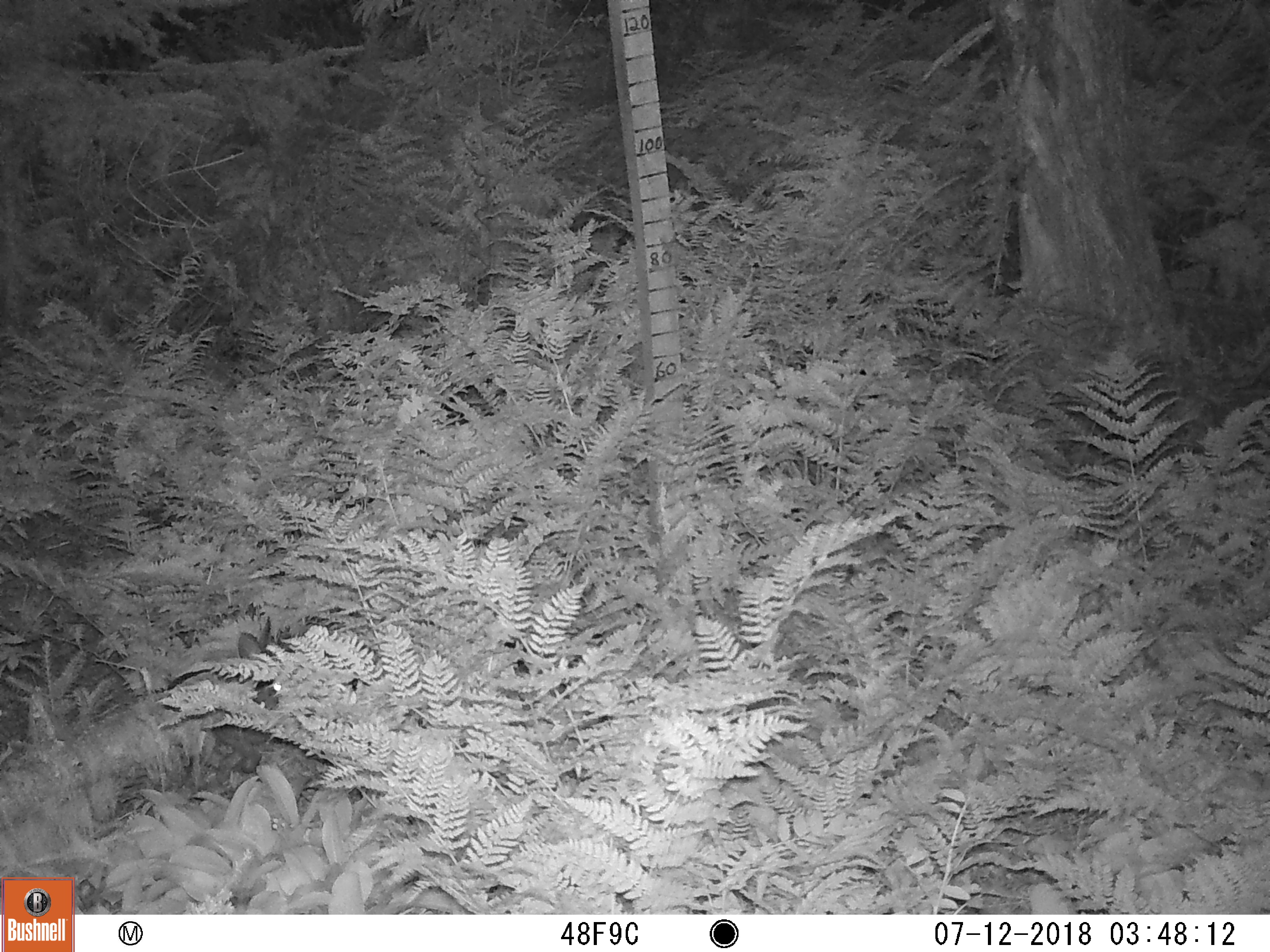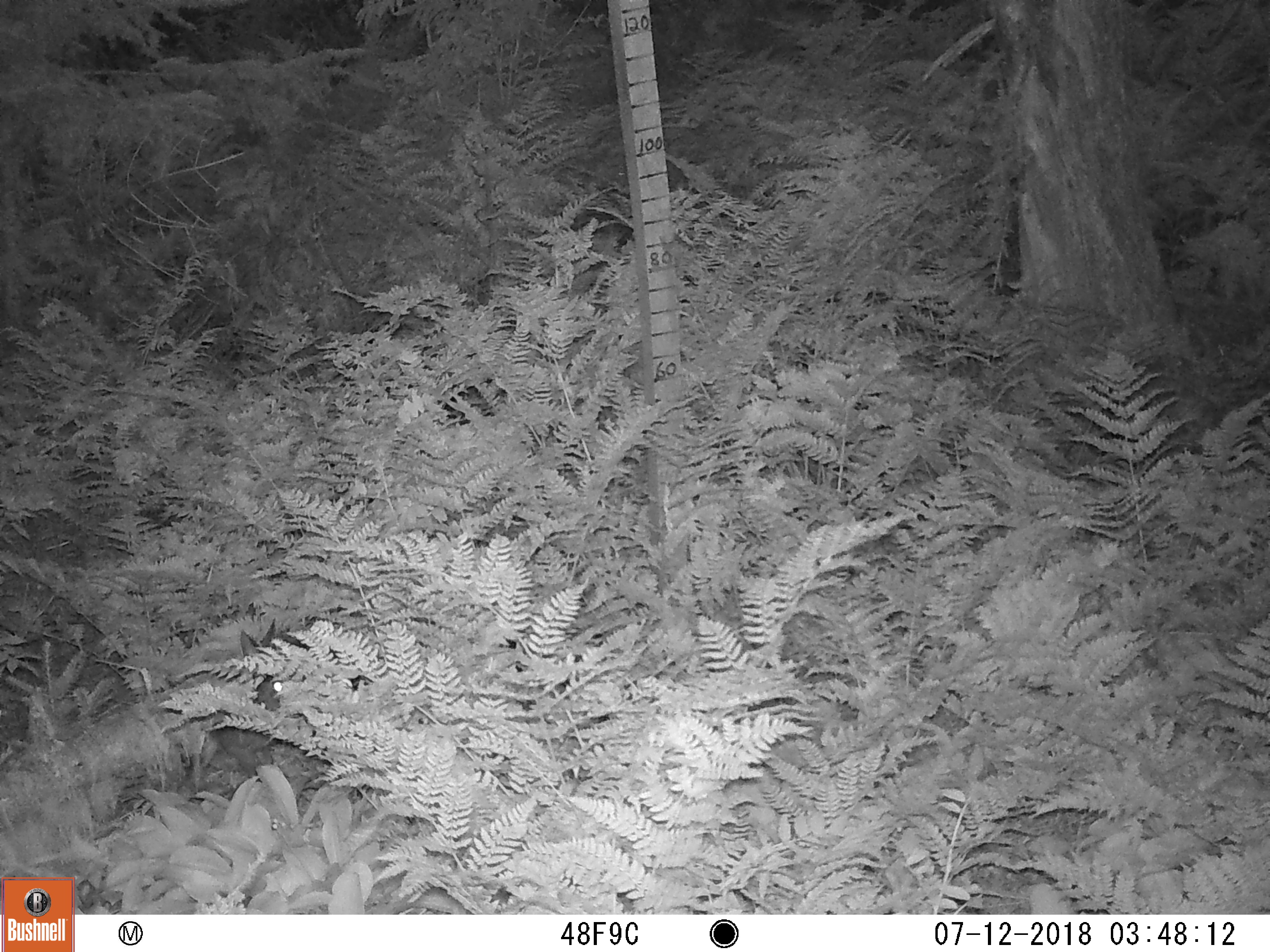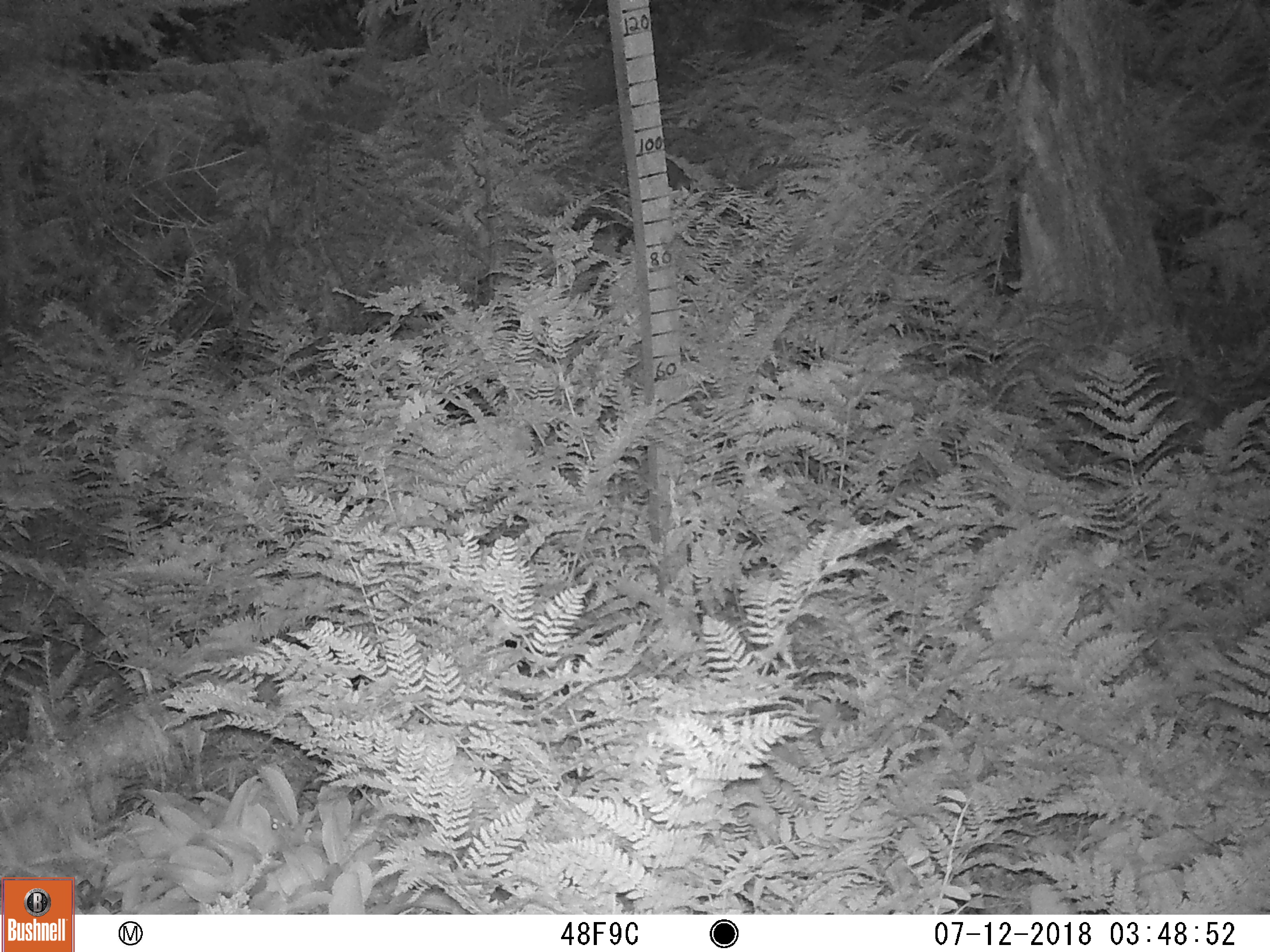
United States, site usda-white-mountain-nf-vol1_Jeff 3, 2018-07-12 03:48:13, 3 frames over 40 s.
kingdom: Animalia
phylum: Chordata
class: Mammalia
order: Lagomorpha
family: Leporidae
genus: Lepus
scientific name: Lepus americanus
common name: snowshoe hare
Snowshoe hare (Lepus americanus).